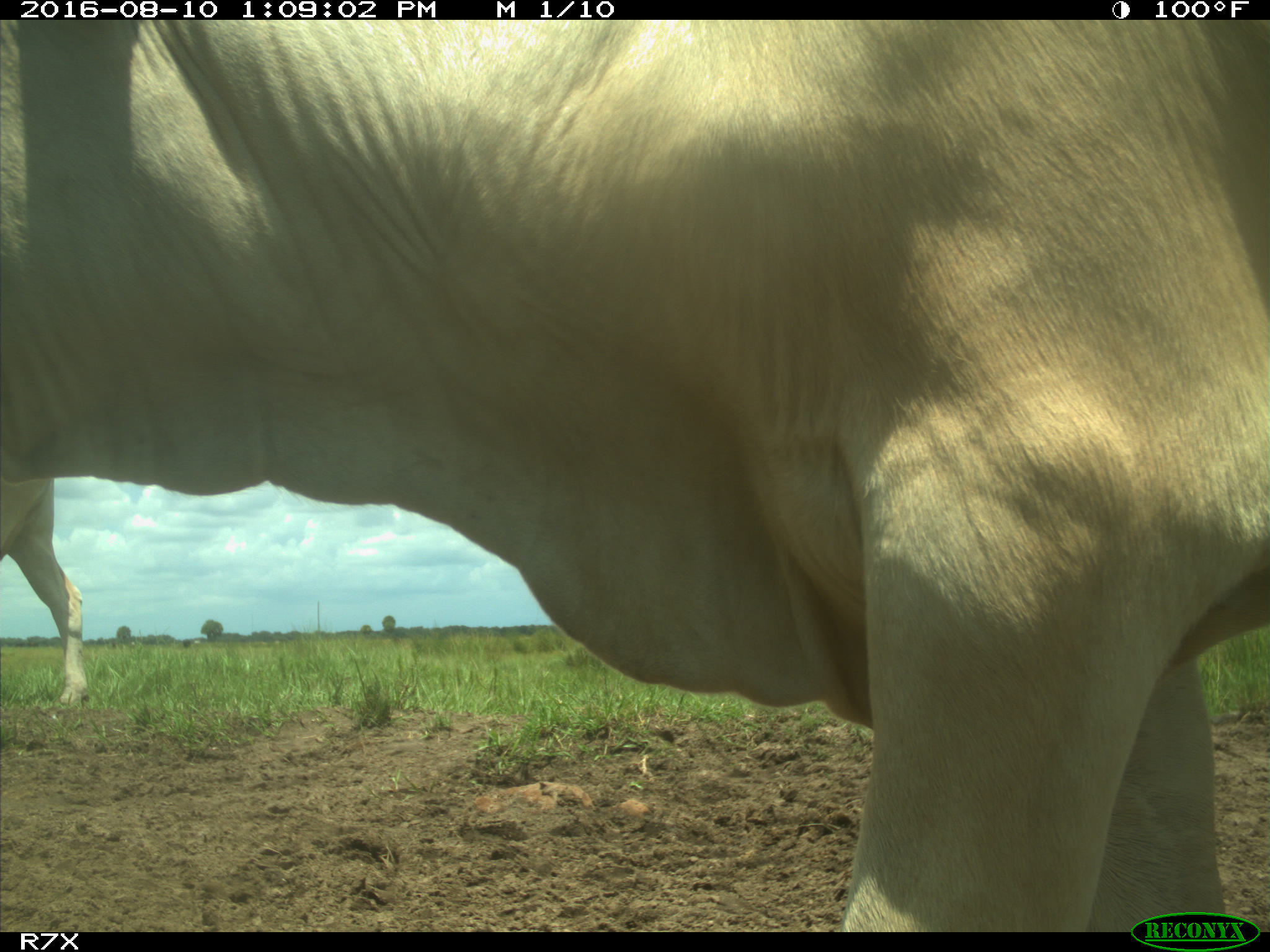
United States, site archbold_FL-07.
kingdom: Animalia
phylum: Chordata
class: Mammalia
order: Artiodactyla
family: Bovidae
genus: Bos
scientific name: Bos taurus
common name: domestic cow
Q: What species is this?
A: Bos taurus (domestic cow).